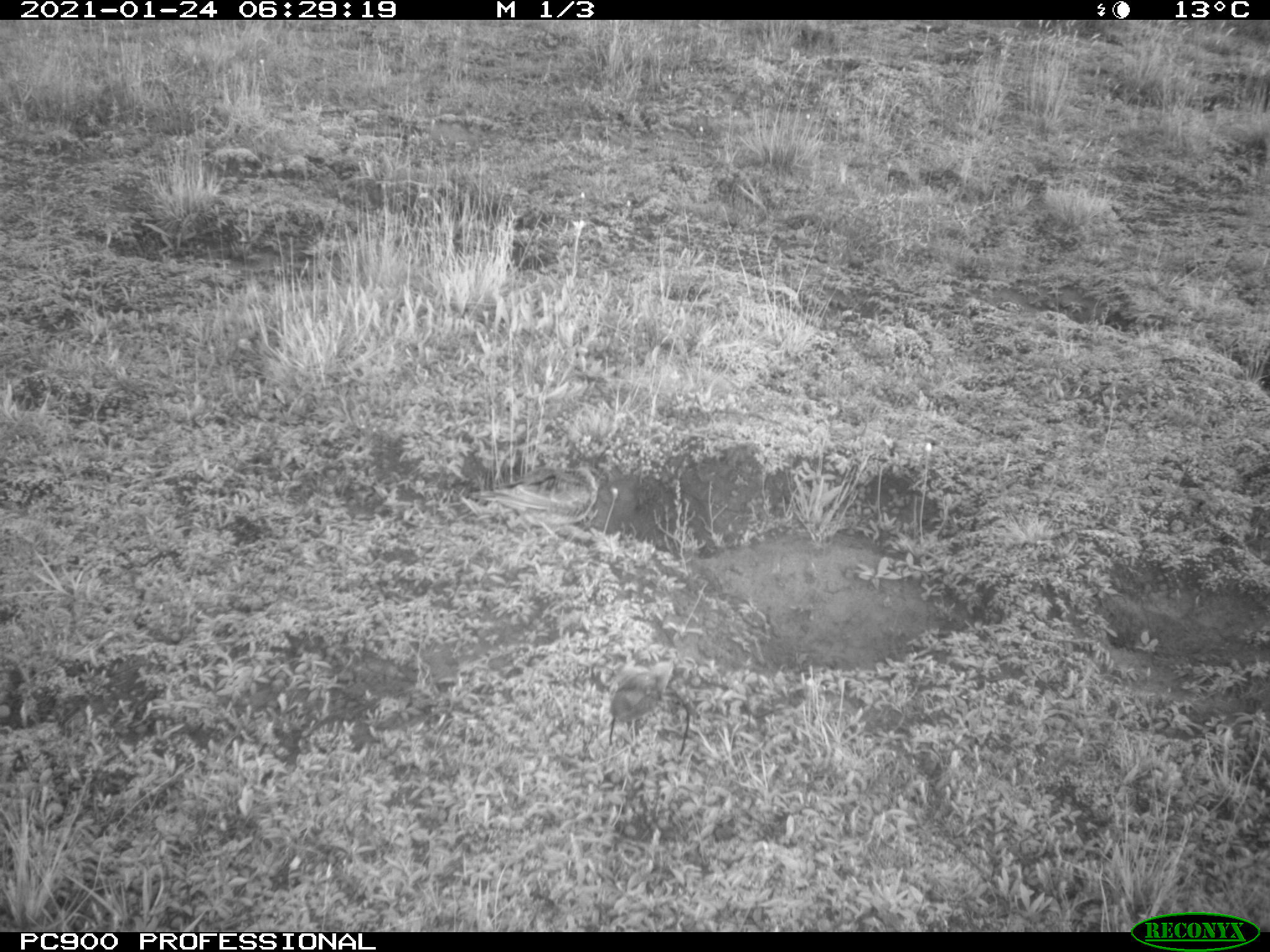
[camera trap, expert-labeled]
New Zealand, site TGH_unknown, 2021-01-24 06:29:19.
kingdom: Animalia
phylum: Chordata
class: Aves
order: Passeriformes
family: Motacillidae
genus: Anthus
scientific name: Anthus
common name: pipit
Pipit (Anthus).